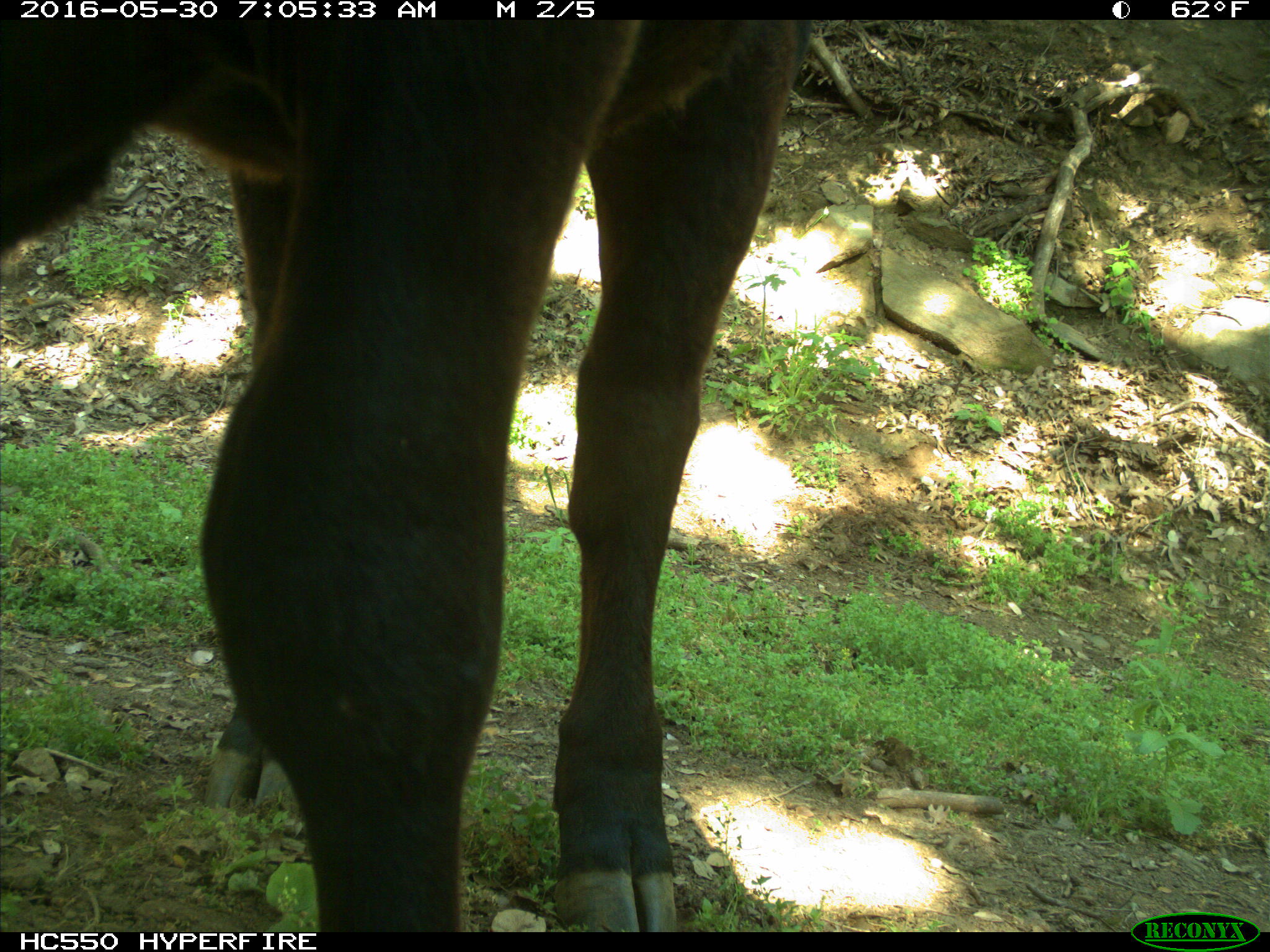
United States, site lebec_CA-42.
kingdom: Animalia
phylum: Chordata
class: Mammalia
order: Artiodactyla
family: Bovidae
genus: Bos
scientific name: Bos taurus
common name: domestic cow